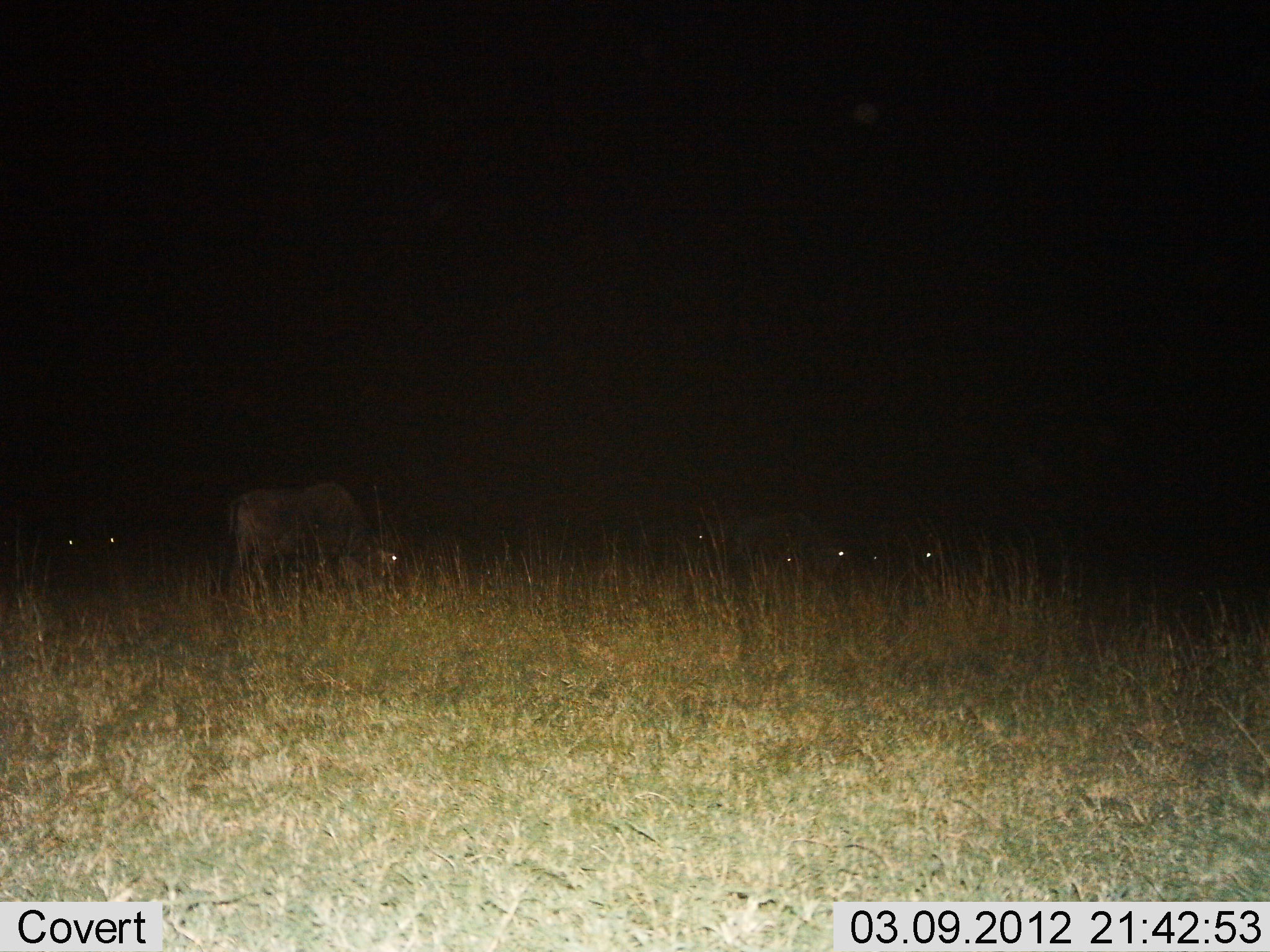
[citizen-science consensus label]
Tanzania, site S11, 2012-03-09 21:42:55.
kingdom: Animalia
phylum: Chordata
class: Mammalia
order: Artiodactyla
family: Bovidae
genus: Connochaetes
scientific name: Connochaetes taurinus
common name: blue wildebeest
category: wildebeest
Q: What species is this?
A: Wildebeest (blue wildebeest) (Connochaetes taurinus).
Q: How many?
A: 6.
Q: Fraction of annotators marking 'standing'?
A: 39%.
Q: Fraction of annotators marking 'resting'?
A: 22%.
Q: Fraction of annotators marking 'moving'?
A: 0%.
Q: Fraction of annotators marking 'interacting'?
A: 0%.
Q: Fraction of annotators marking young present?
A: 0%.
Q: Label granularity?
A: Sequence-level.